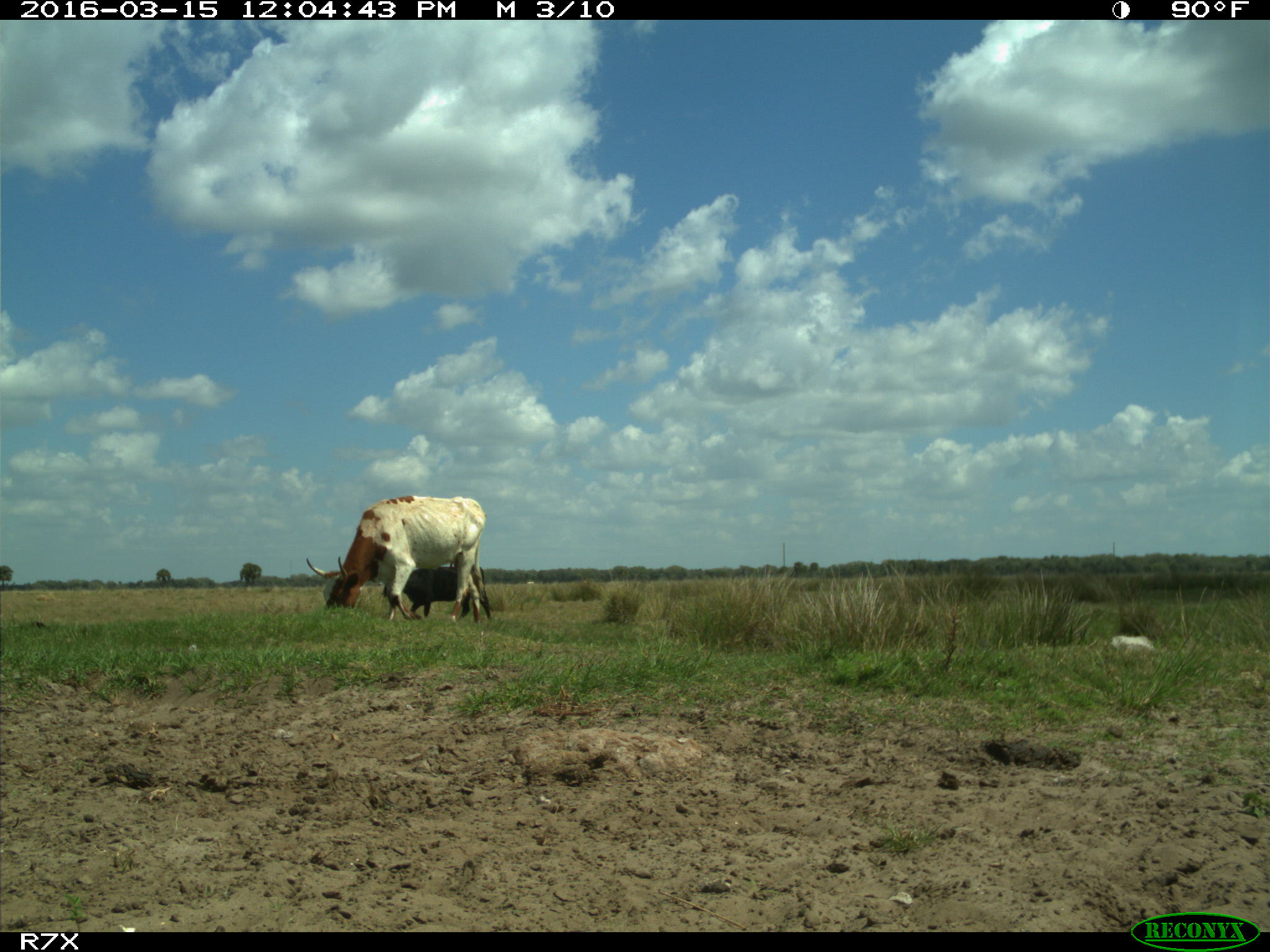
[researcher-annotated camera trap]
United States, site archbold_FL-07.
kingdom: Animalia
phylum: Chordata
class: Mammalia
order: Artiodactyla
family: Bovidae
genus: Bos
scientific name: Bos taurus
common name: domestic cow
Bos taurus (domestic cow).